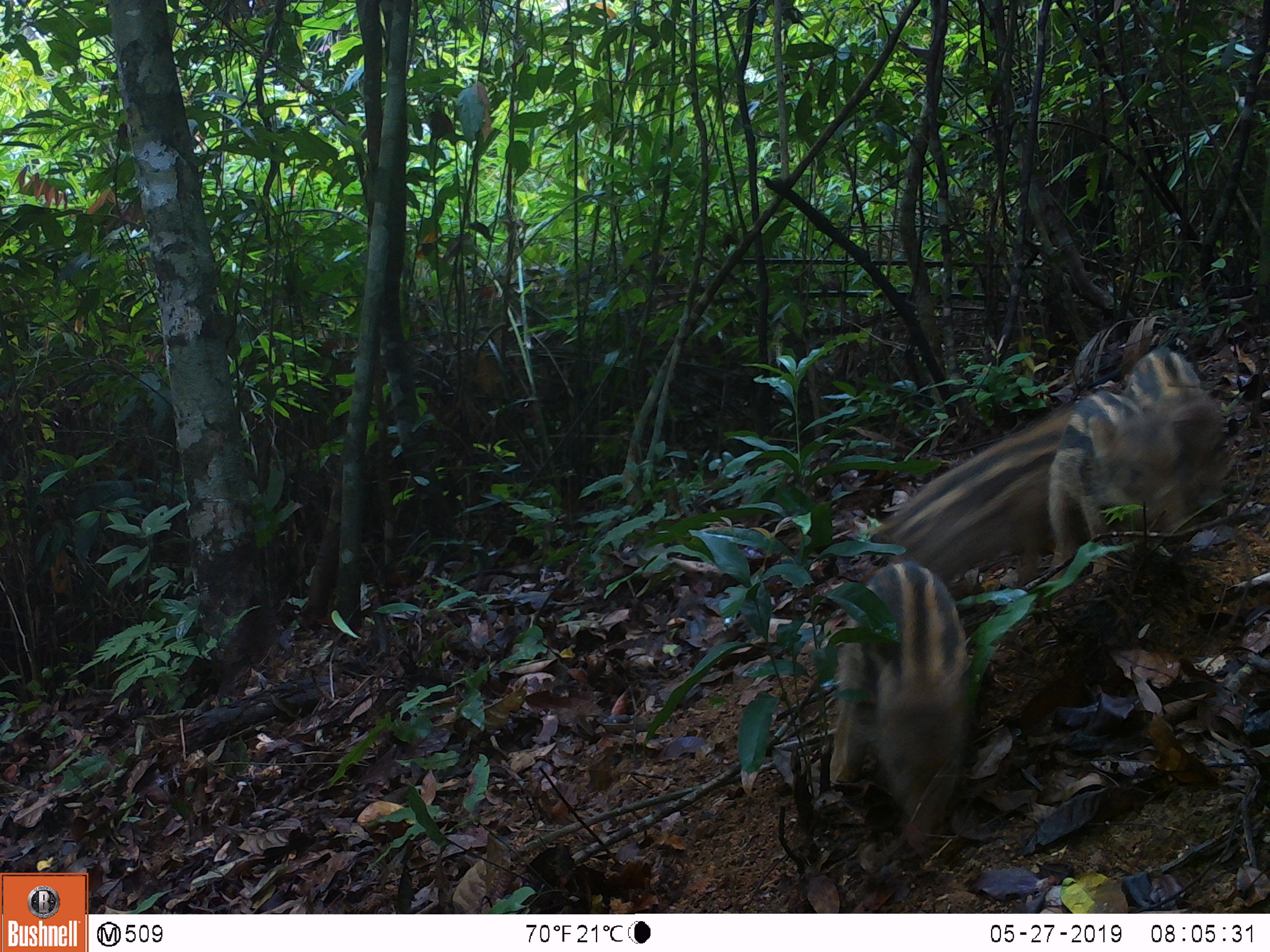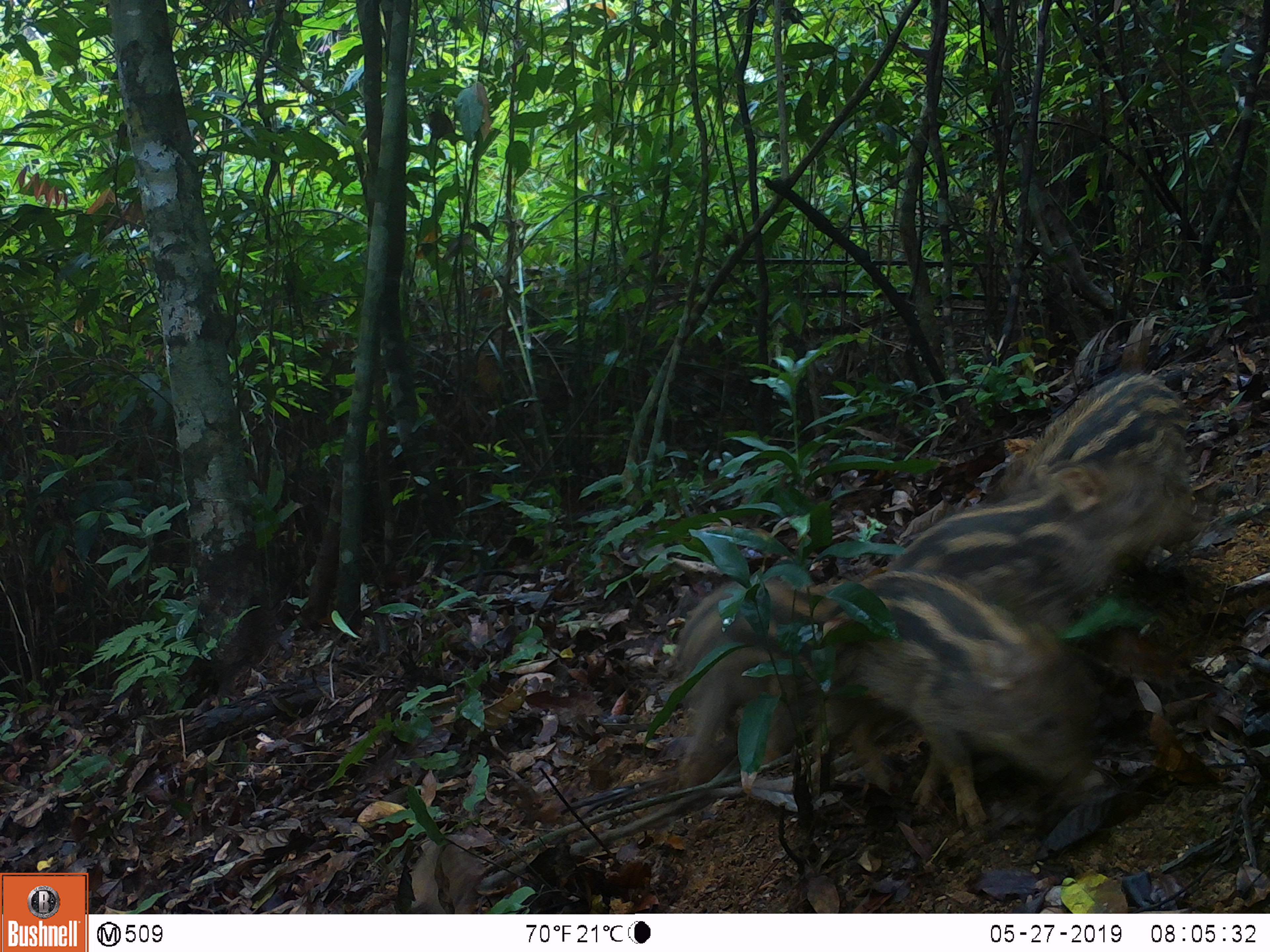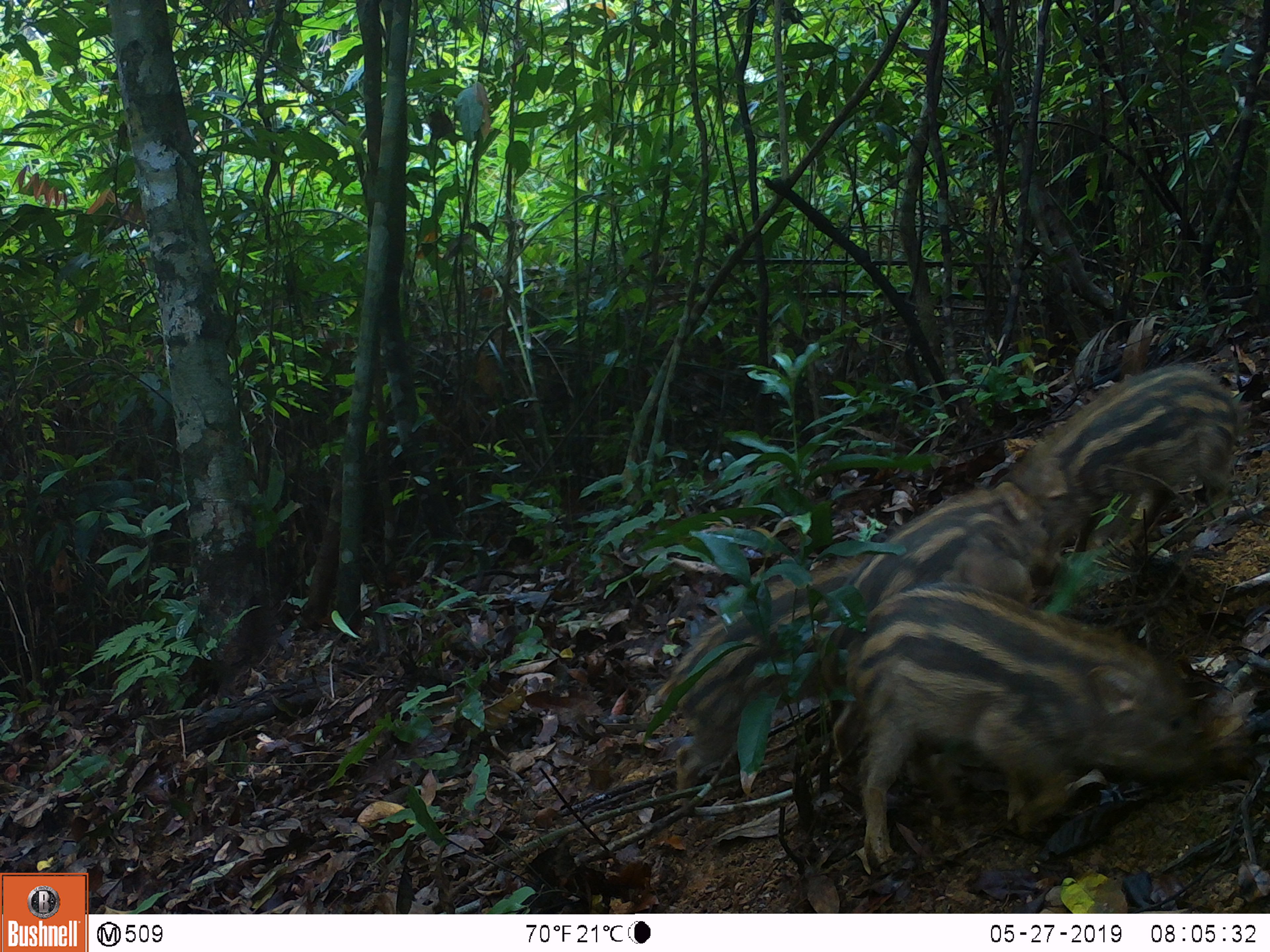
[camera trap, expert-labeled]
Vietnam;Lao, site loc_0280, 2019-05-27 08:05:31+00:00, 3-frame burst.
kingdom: Animalia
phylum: Chordata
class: Mammalia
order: Artiodactyla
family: Suidae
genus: Sus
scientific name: Sus scrofa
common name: eurasian wild pig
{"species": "eurasian wild pig (Sus scrofa)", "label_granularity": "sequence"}